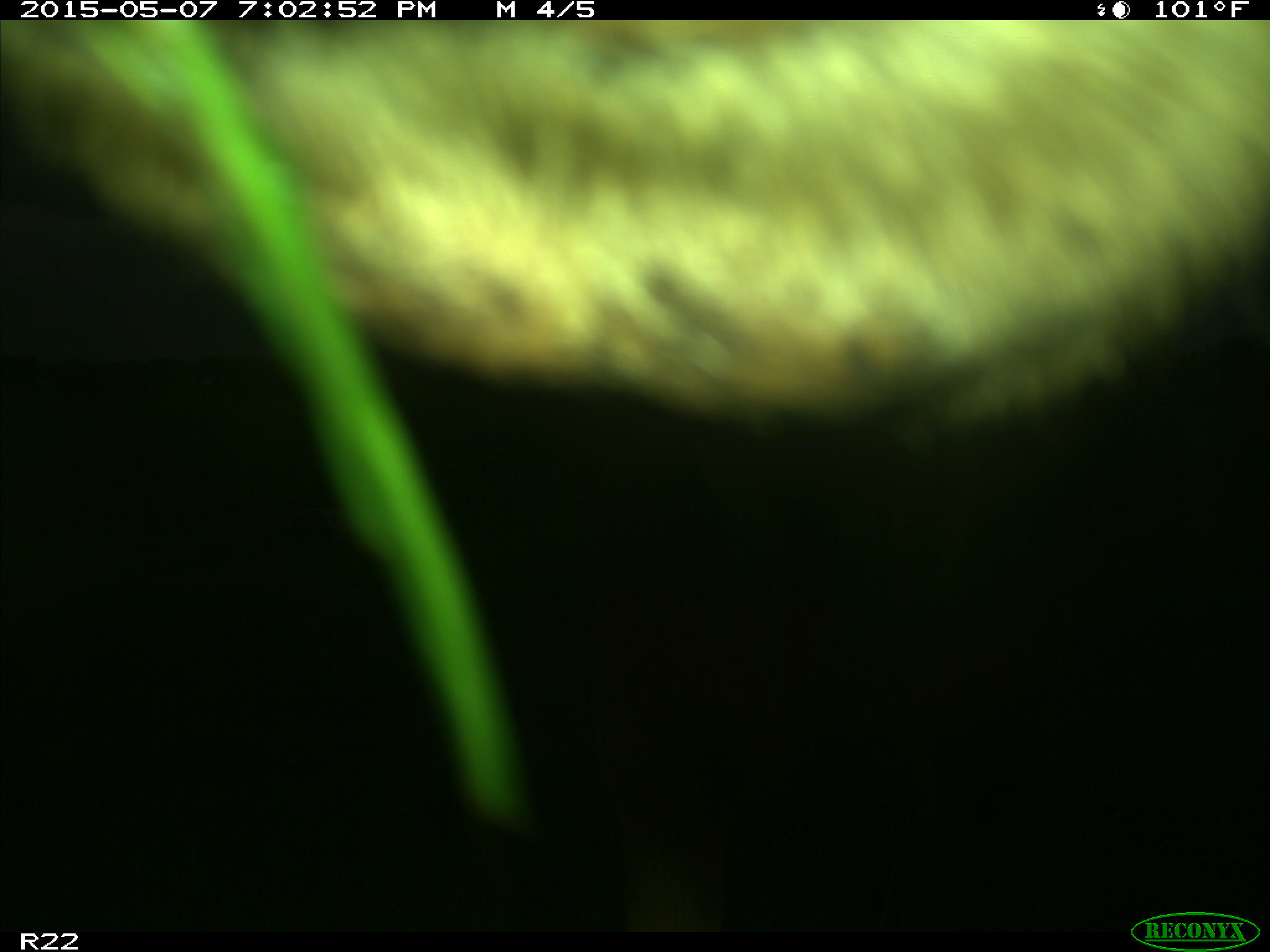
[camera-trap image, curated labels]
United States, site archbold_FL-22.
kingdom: Animalia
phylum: Chordata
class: Mammalia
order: Artiodactyla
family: Bovidae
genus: Bos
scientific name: Bos taurus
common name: domestic cow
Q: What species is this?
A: Bos taurus (domestic cow).